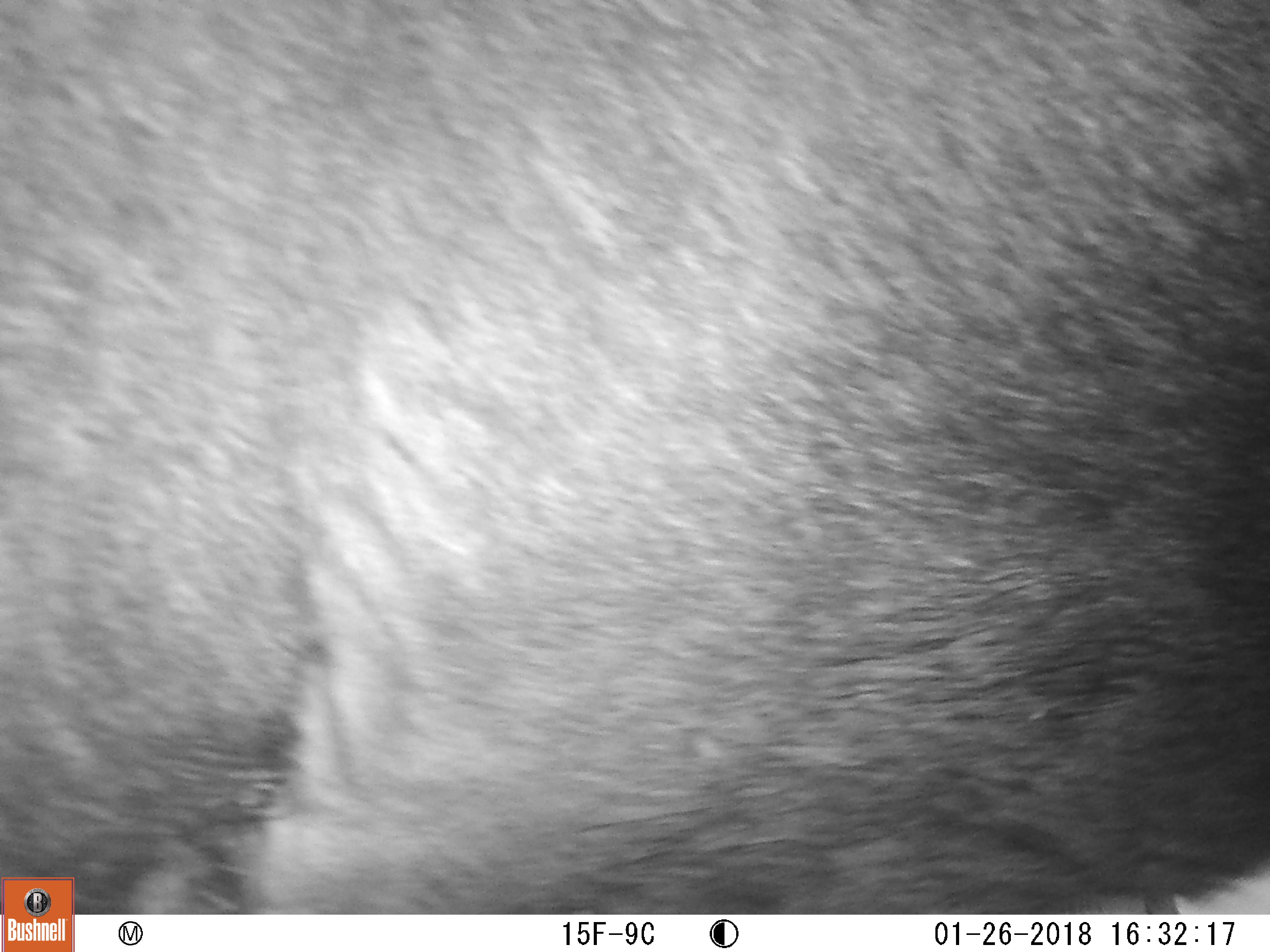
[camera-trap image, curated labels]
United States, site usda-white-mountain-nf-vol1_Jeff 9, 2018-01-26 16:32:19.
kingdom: Animalia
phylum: Chordata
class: Mammalia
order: Artiodactyla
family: Cervidae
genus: Alces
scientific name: Alces alces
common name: moose